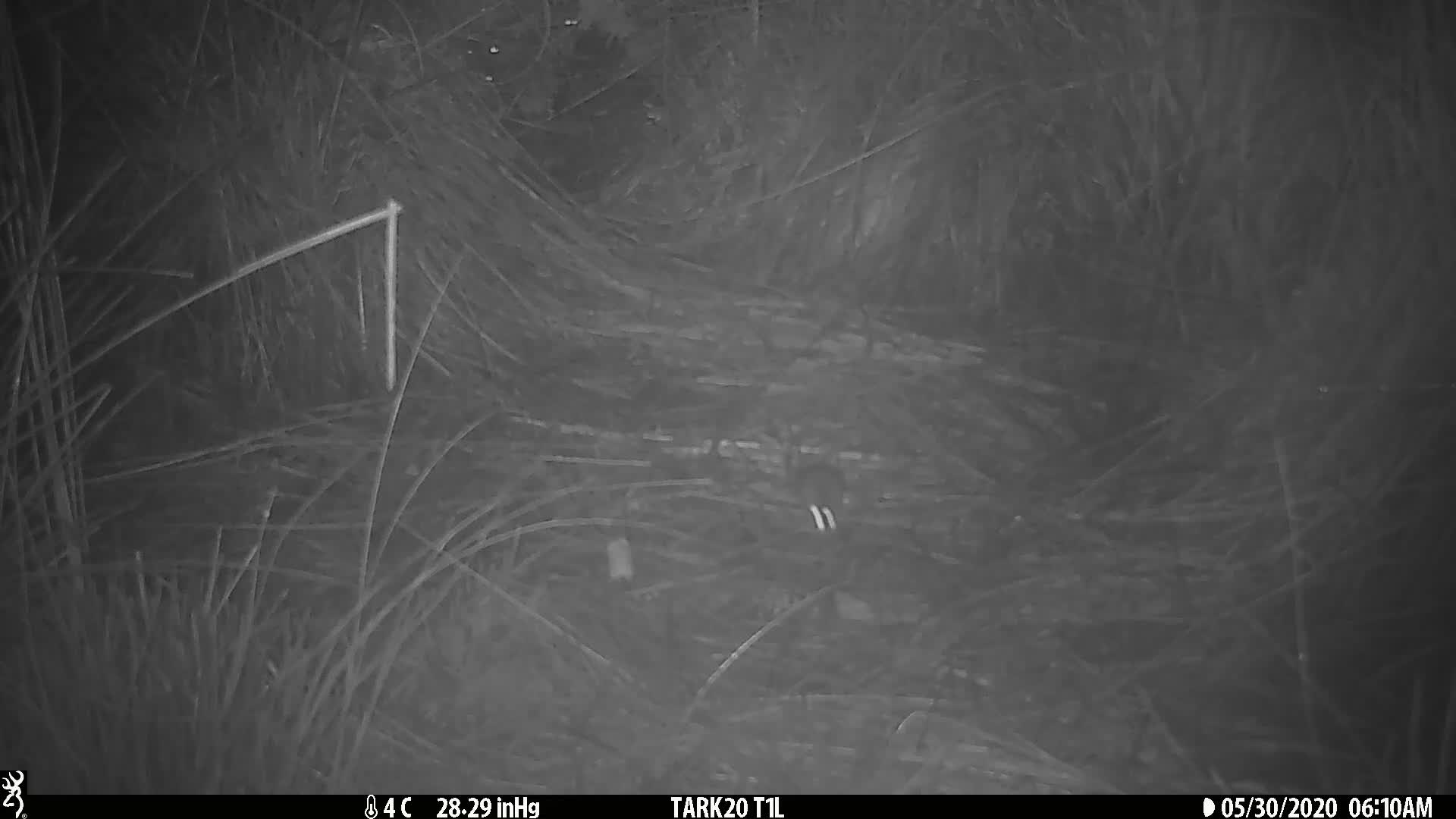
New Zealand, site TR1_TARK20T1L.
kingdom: Animalia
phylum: Chordata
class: Mammalia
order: Rodentia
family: Muridae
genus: Mus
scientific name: Mus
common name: mouse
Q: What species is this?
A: Mouse (Mus).